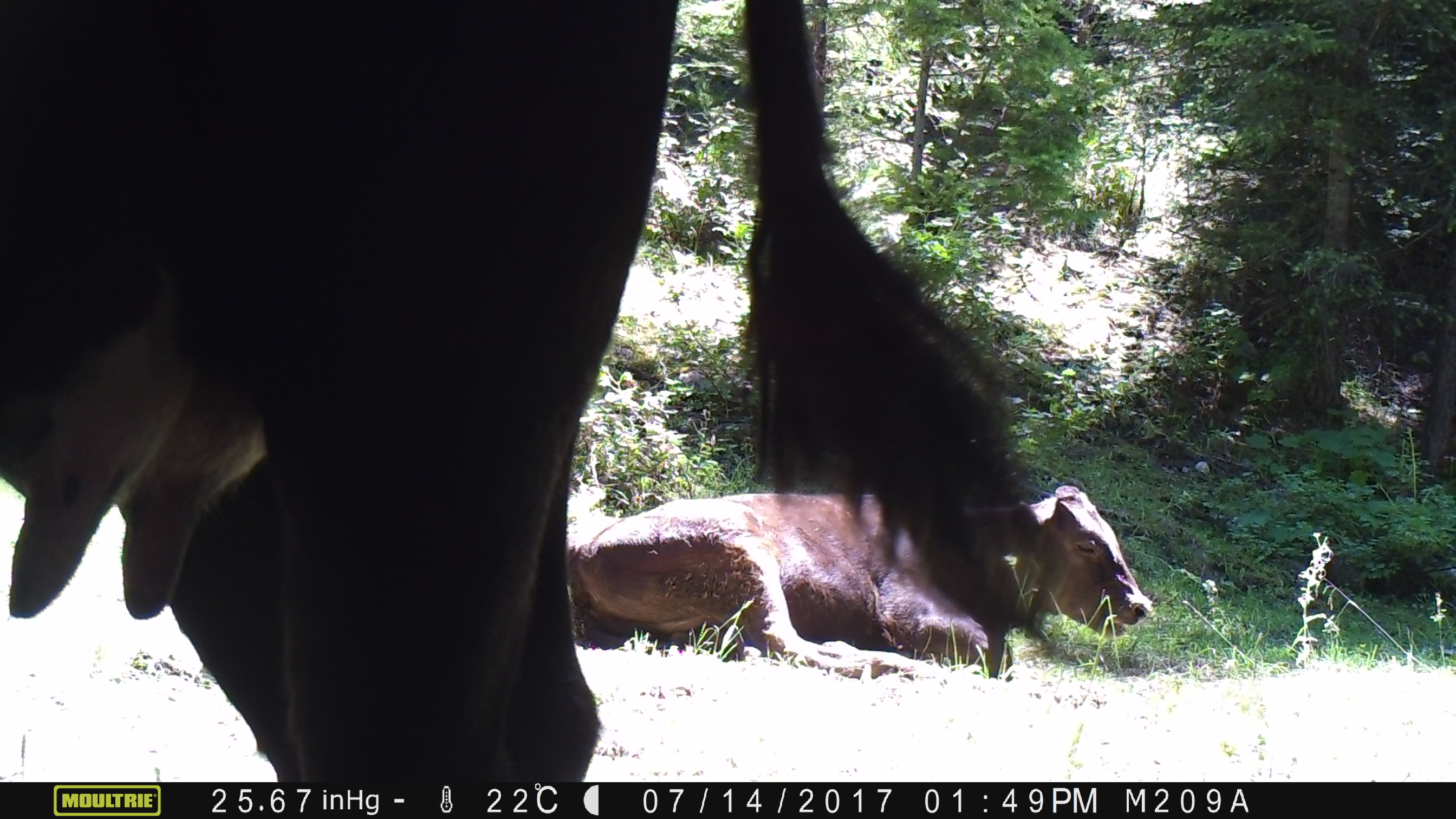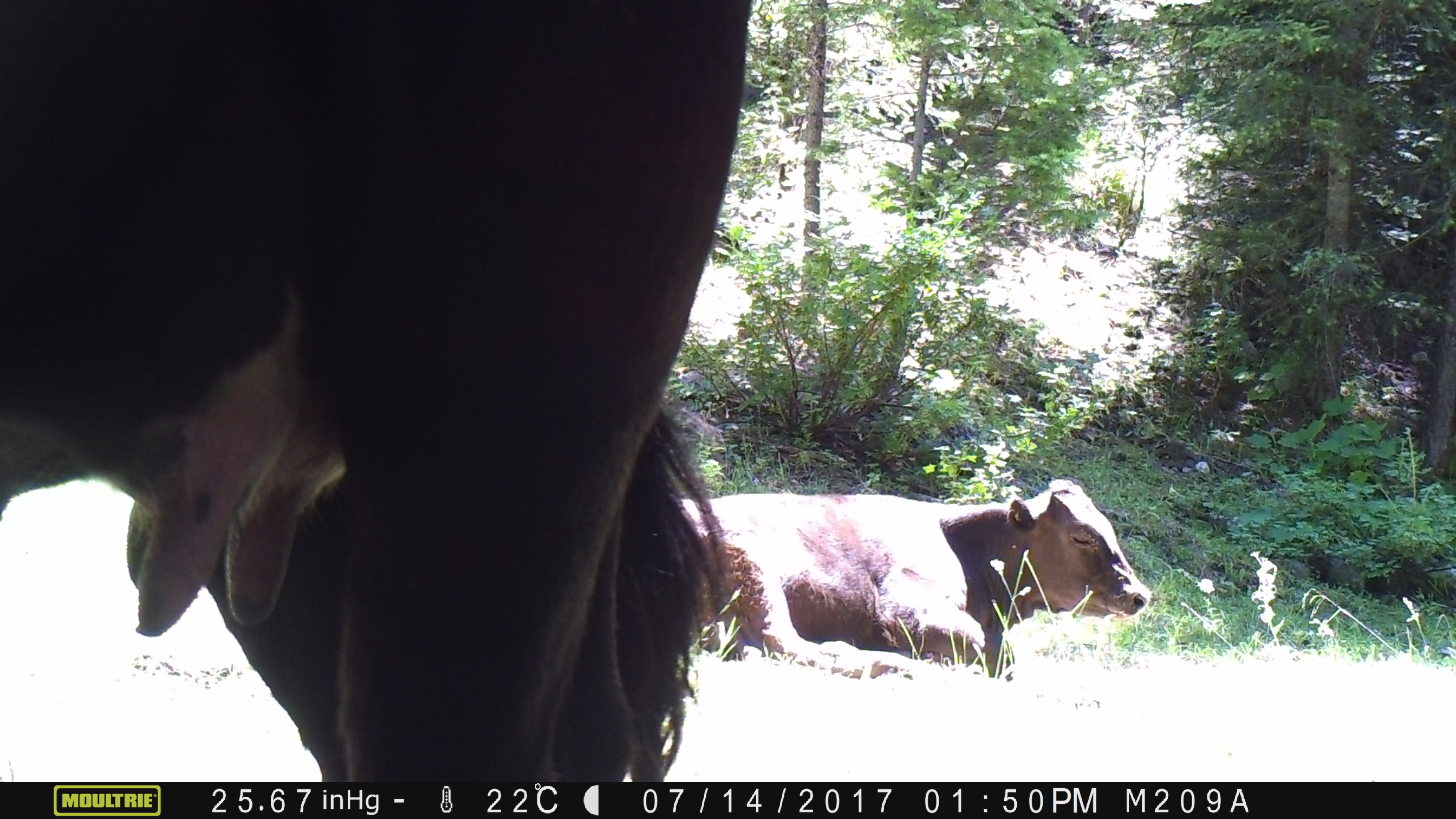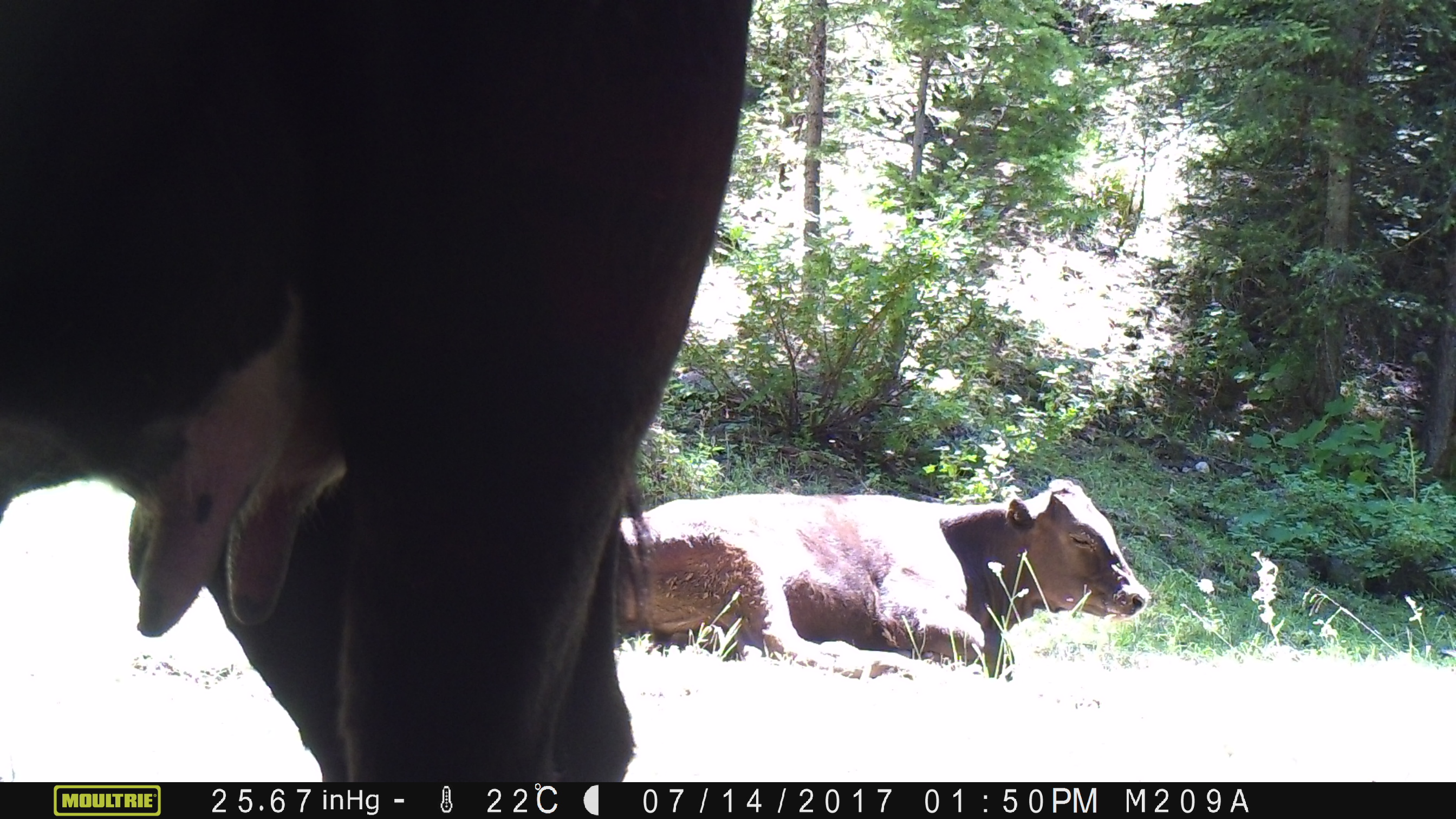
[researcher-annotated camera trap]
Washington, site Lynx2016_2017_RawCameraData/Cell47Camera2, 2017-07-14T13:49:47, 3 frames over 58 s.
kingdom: Animalia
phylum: Chordata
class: Mammalia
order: Artiodactyla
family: Bovidae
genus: Bos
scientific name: Bos taurus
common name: domestic cattle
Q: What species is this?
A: Domestic cattle (Bos taurus).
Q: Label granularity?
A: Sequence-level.